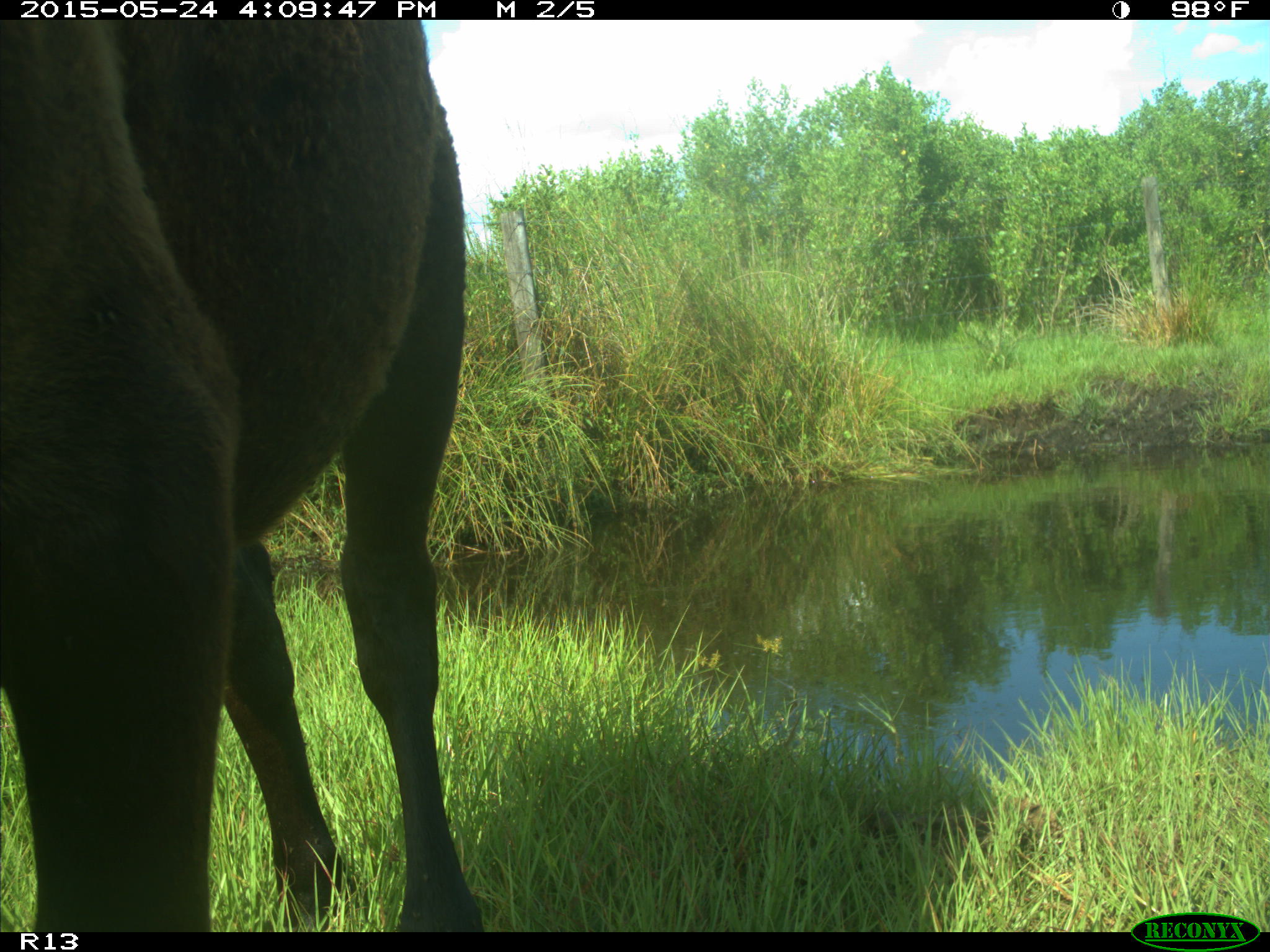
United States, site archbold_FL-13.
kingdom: Animalia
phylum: Chordata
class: Mammalia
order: Artiodactyla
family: Bovidae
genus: Bos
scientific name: Bos taurus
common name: domestic cow